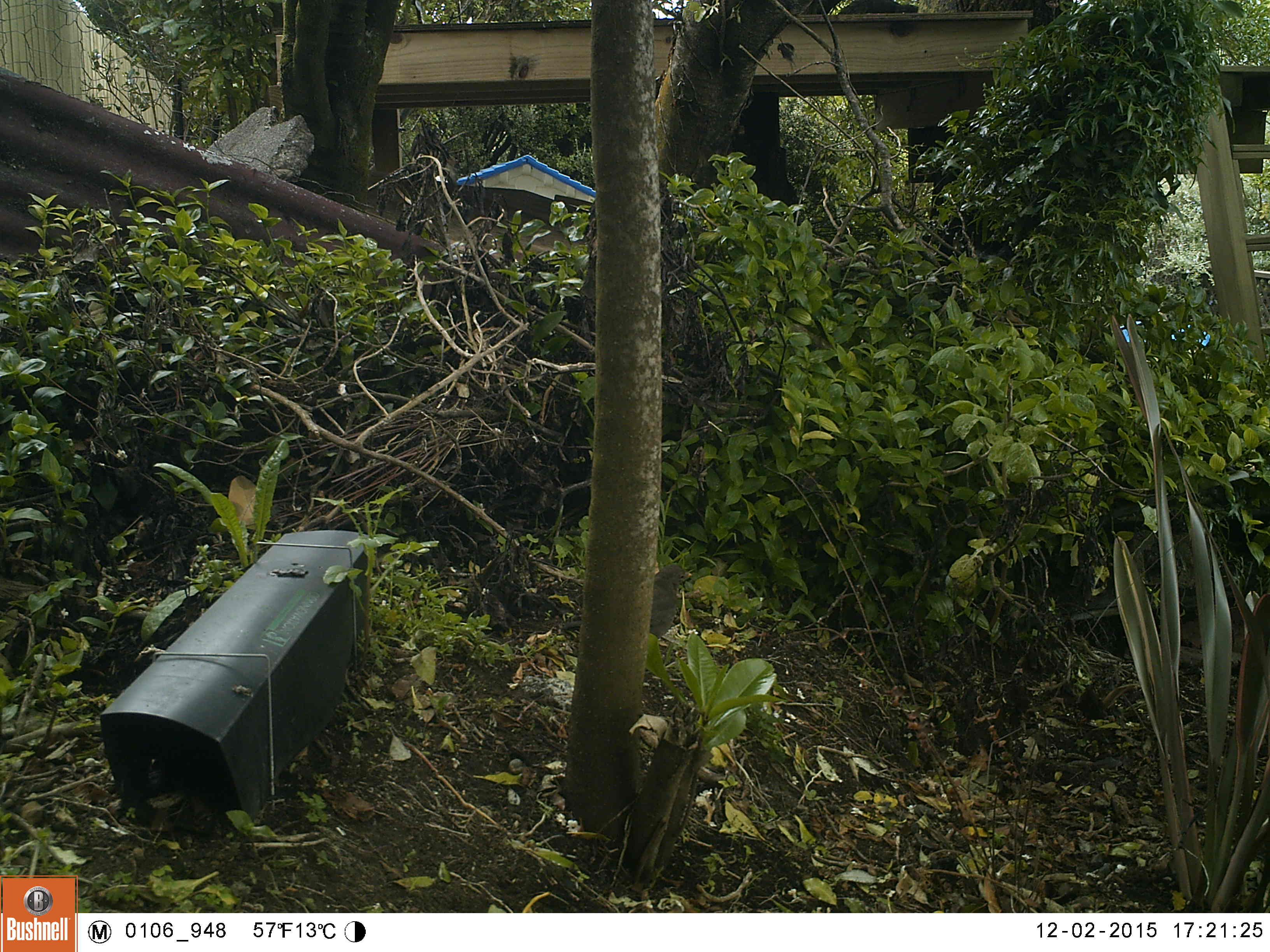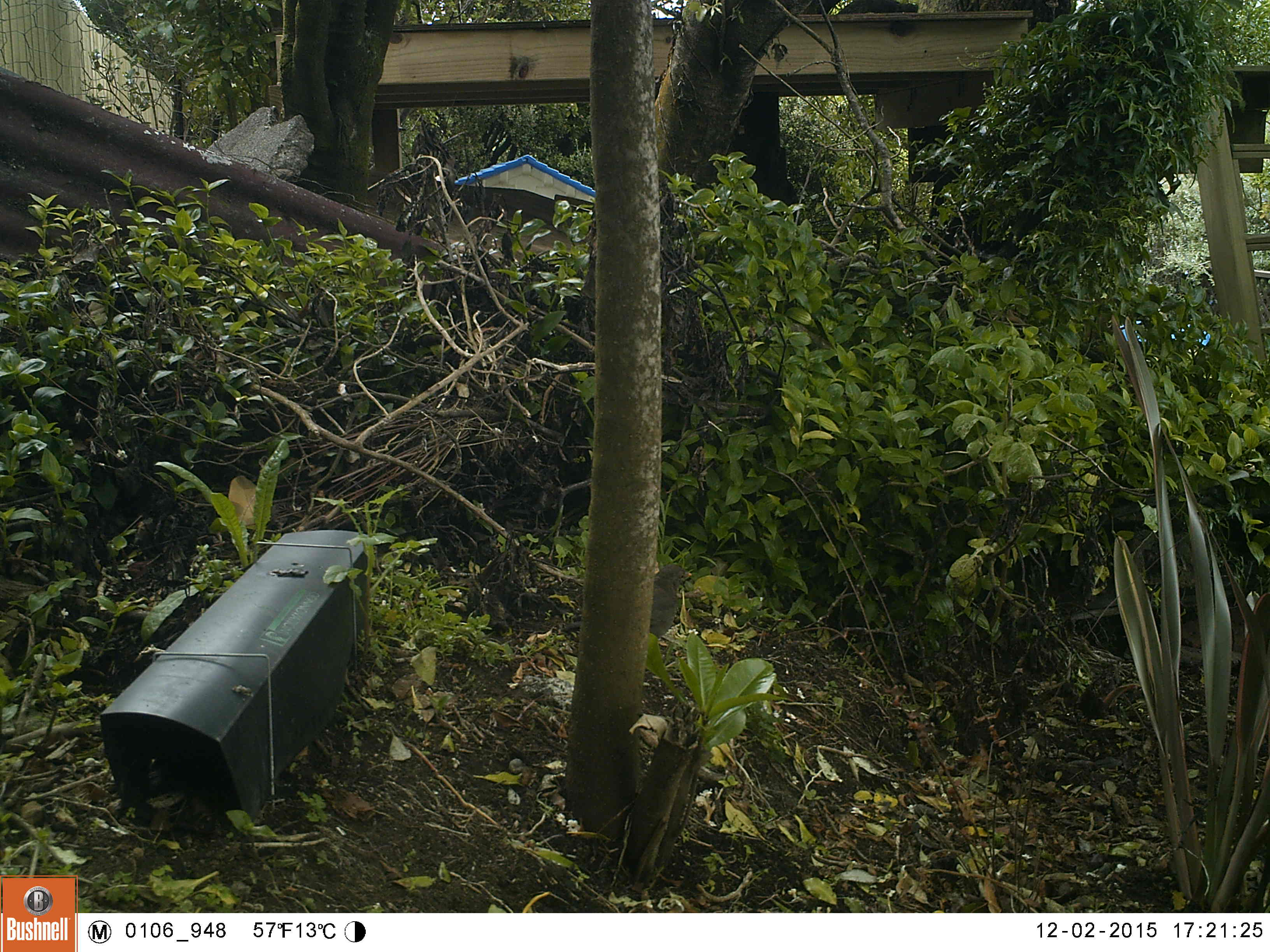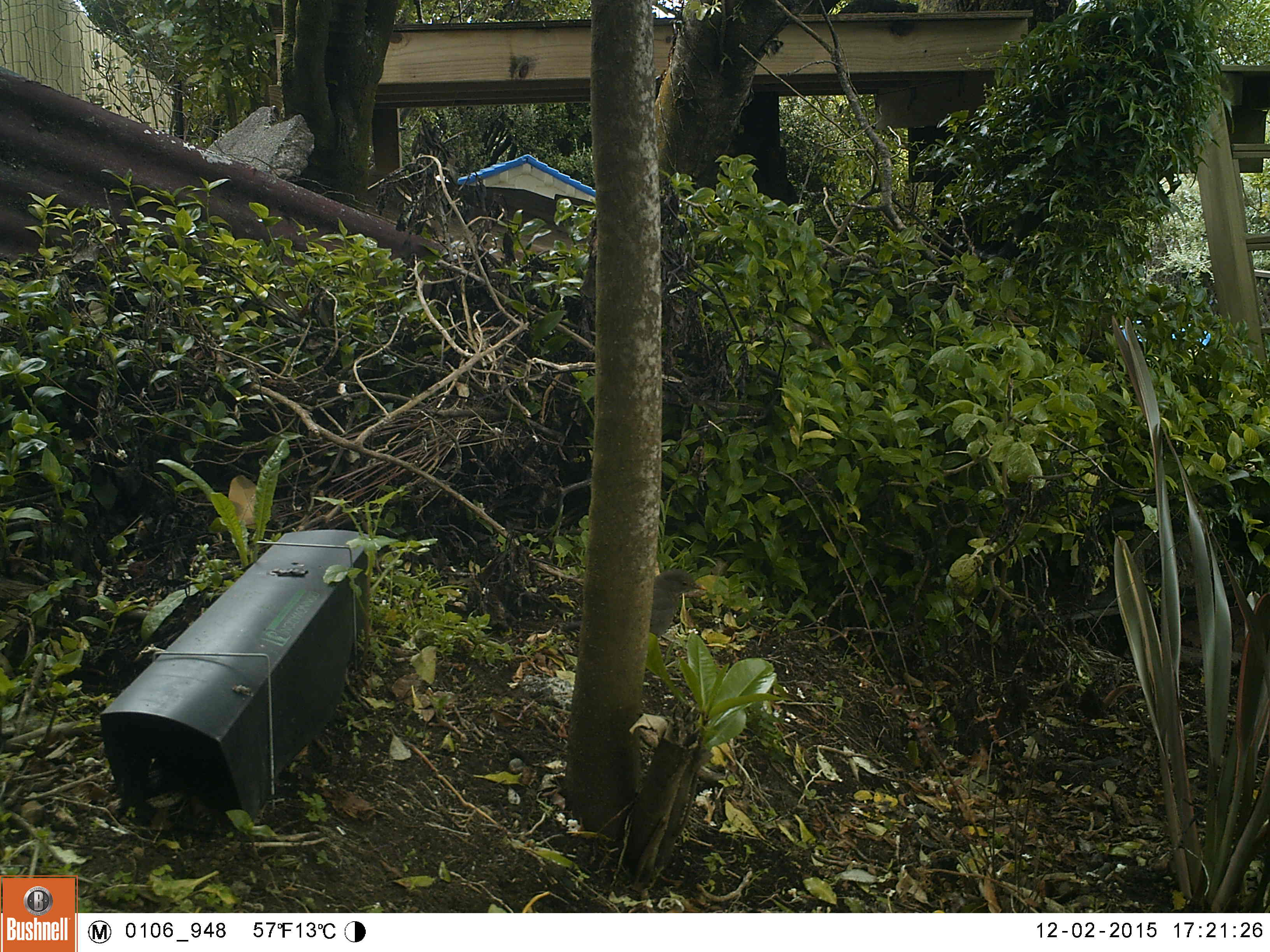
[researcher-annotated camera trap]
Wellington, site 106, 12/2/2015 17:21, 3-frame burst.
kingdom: Animalia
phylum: Chordata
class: Aves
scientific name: Aves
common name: bird